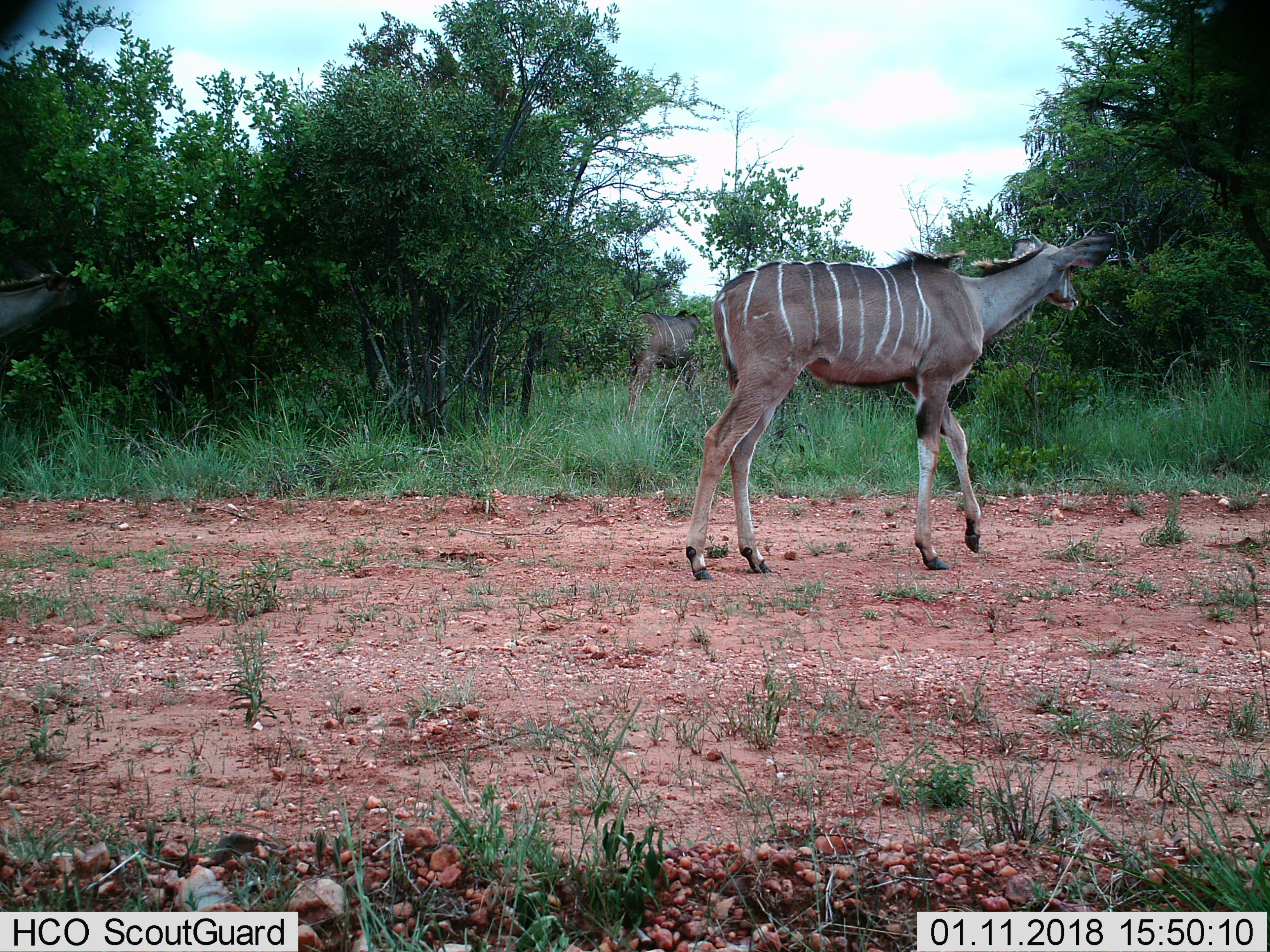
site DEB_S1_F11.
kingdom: Animalia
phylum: Chordata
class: Mammalia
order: Artiodactyla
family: Bovidae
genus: Tragelaphus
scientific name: Tragelaphus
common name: kudu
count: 2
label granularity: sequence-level